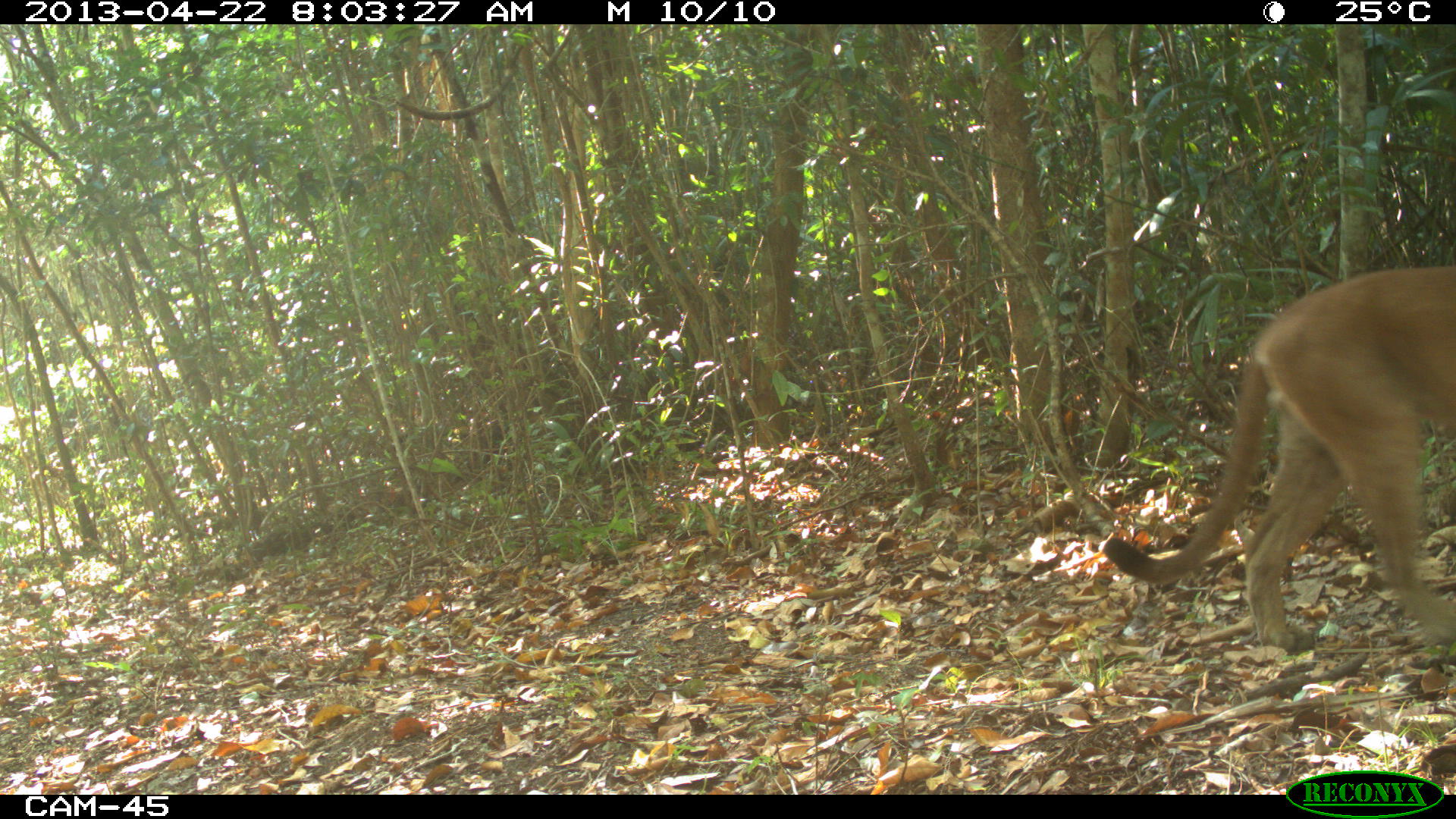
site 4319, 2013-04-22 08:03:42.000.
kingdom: Animalia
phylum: Chordata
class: Mammalia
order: Carnivora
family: Felidae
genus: Puma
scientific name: Puma concolor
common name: mountain lion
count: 1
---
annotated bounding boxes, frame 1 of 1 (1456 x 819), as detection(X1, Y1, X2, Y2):
puma concolor: detection(1101, 267, 1456, 656)